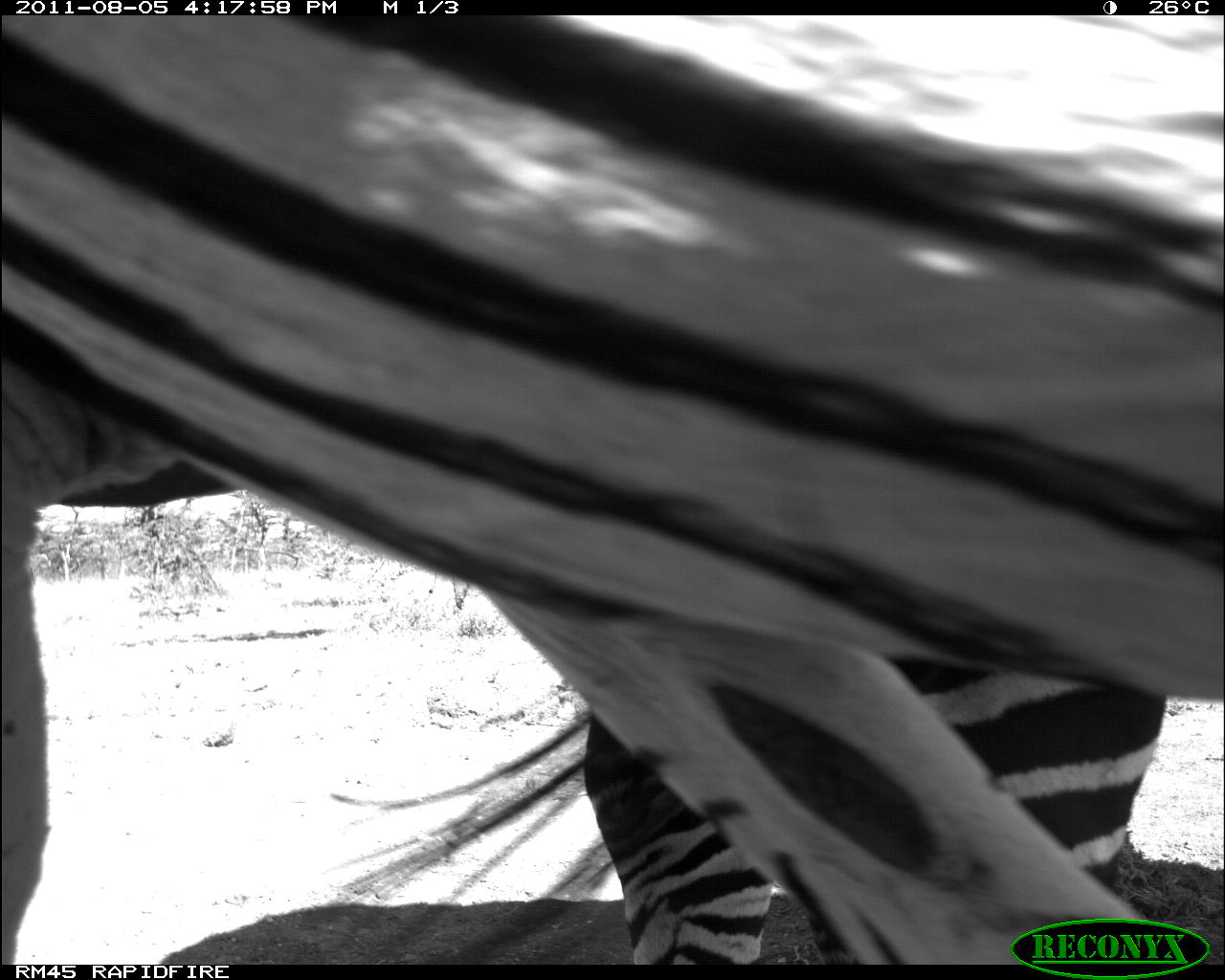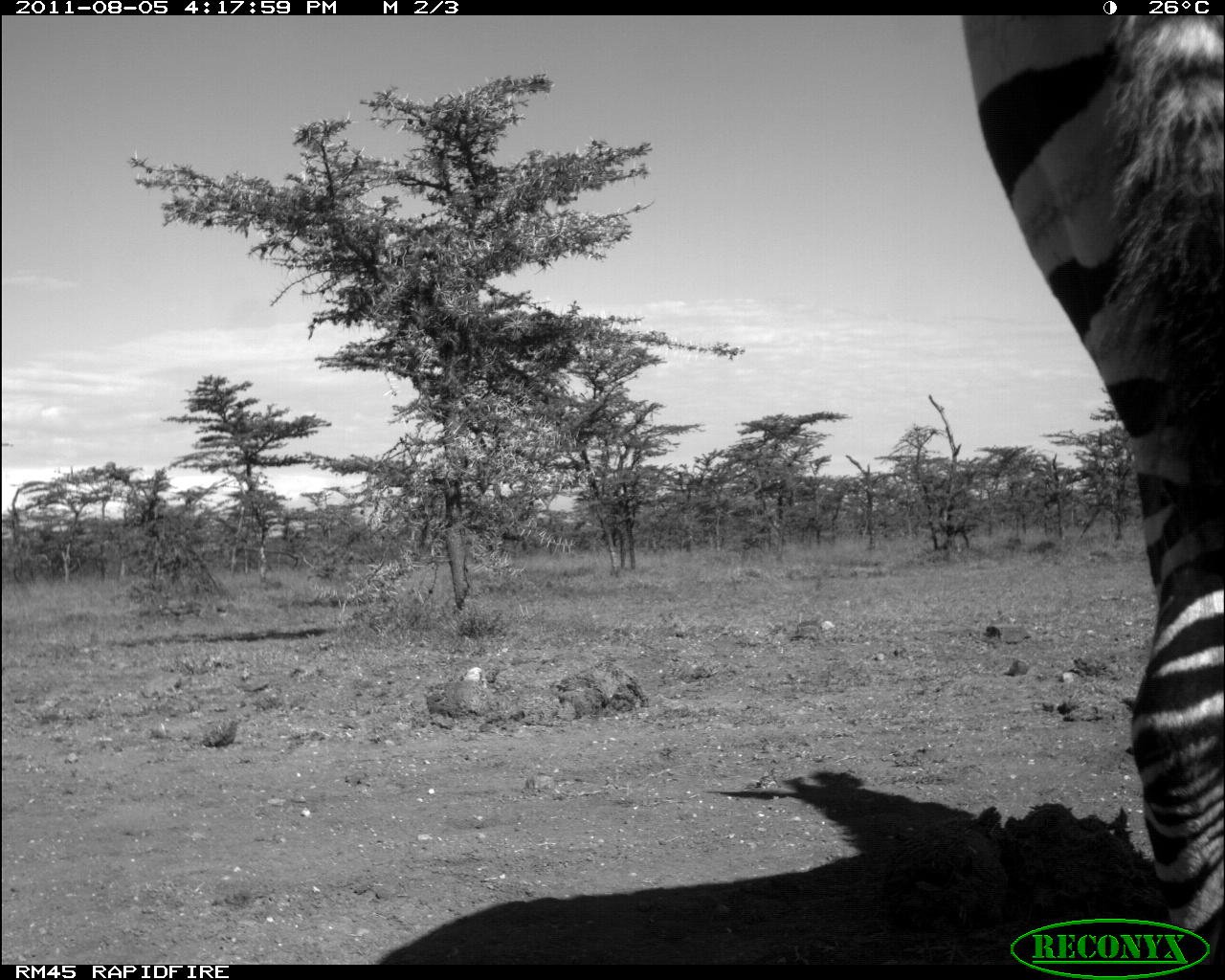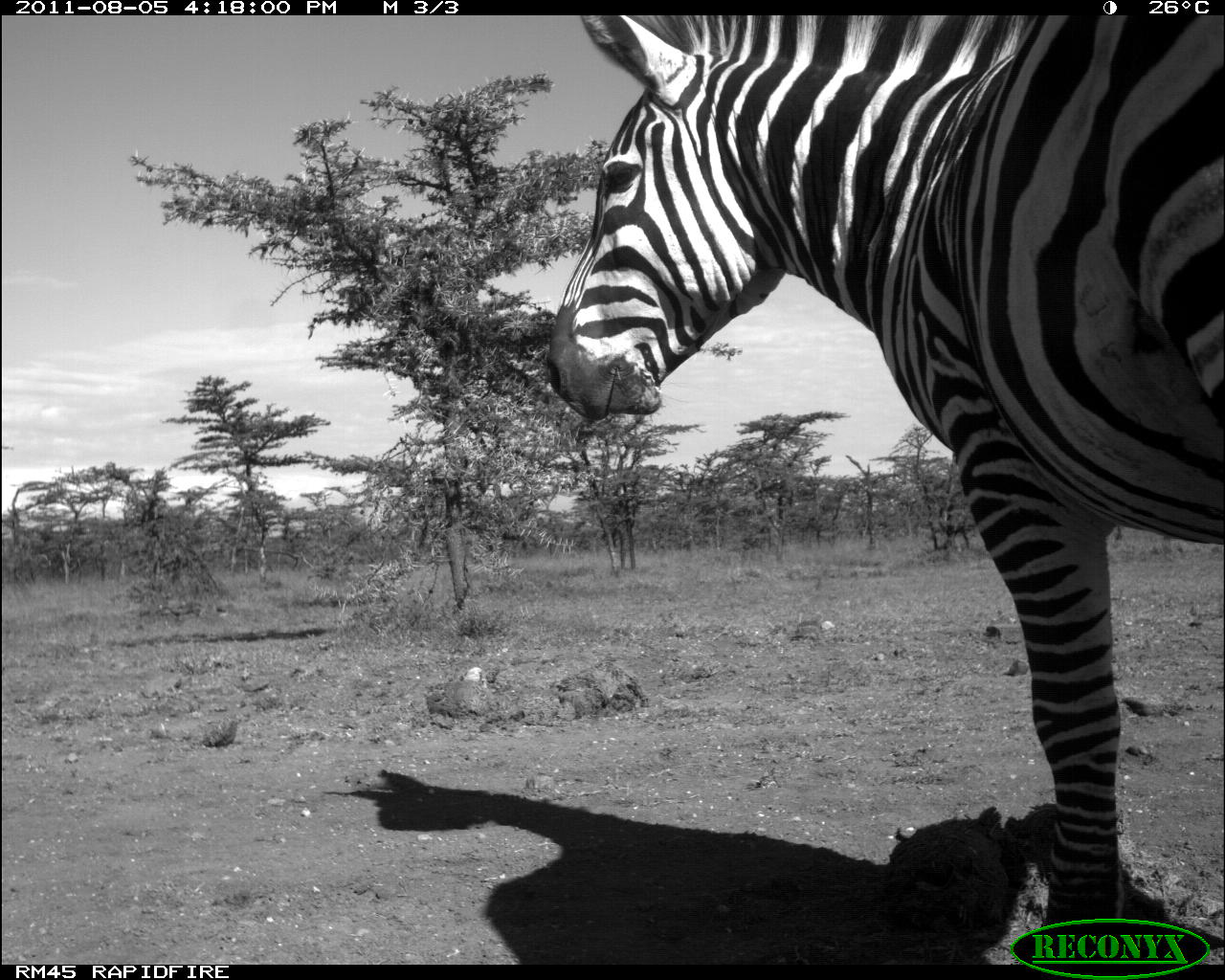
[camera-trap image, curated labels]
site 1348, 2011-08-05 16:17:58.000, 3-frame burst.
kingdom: Animalia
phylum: Chordata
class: Mammalia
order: Perissodactyla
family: Equidae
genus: Equus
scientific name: Equus quagga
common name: plains zebra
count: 2